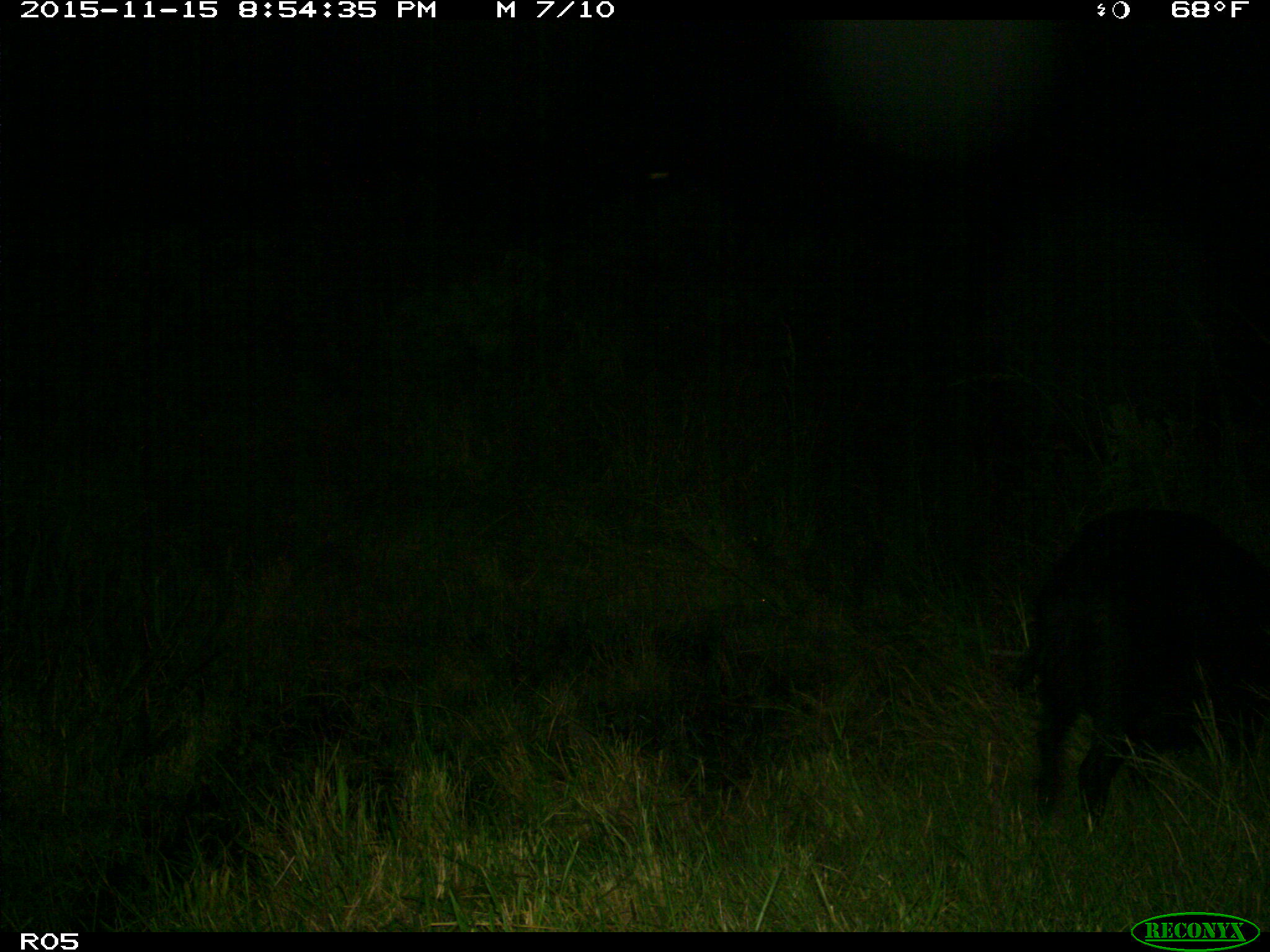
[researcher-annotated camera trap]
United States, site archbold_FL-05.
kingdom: Animalia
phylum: Chordata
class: Mammalia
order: Artiodactyla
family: Suidae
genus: Sus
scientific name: Sus scrofa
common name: wild boar